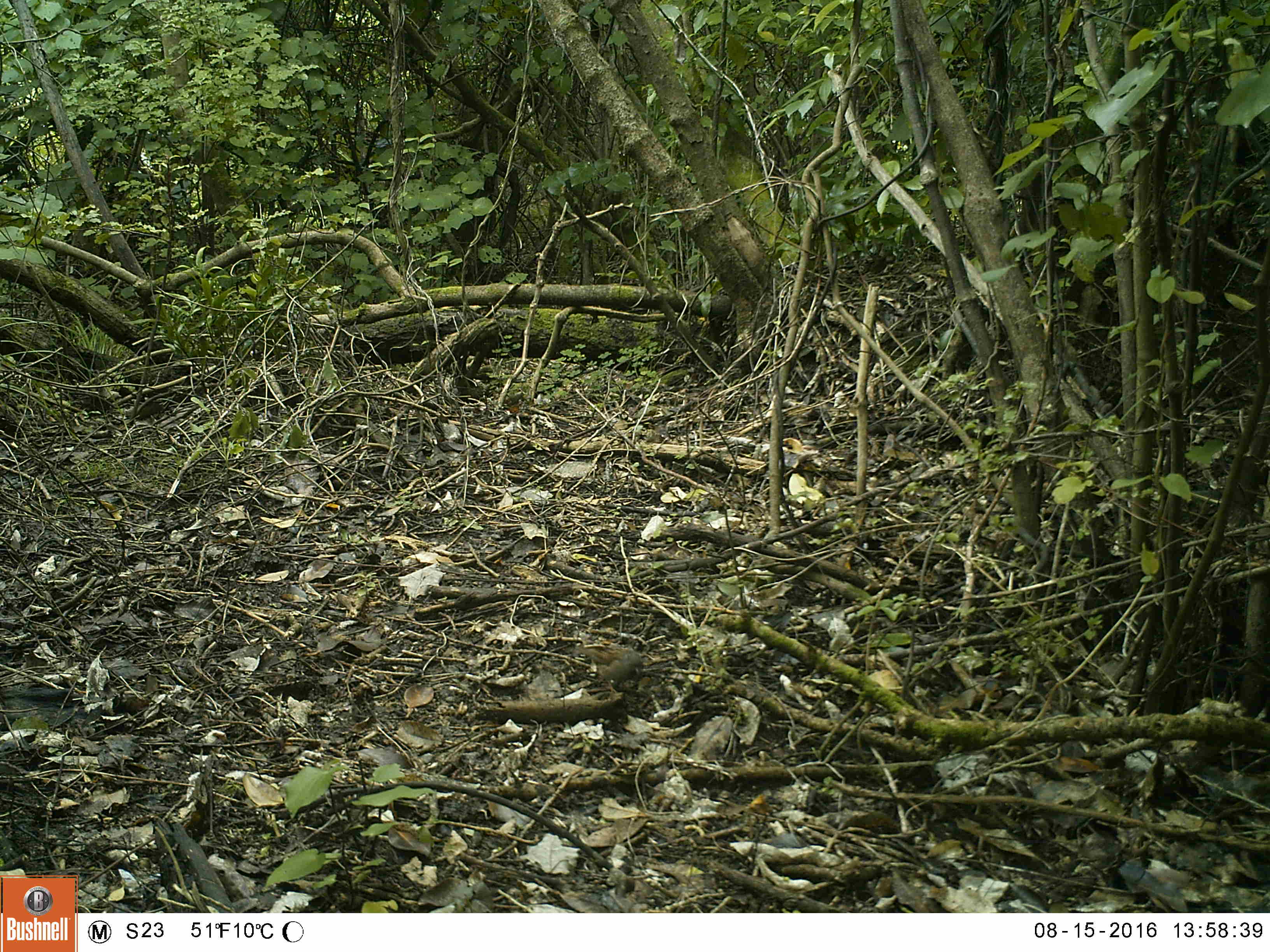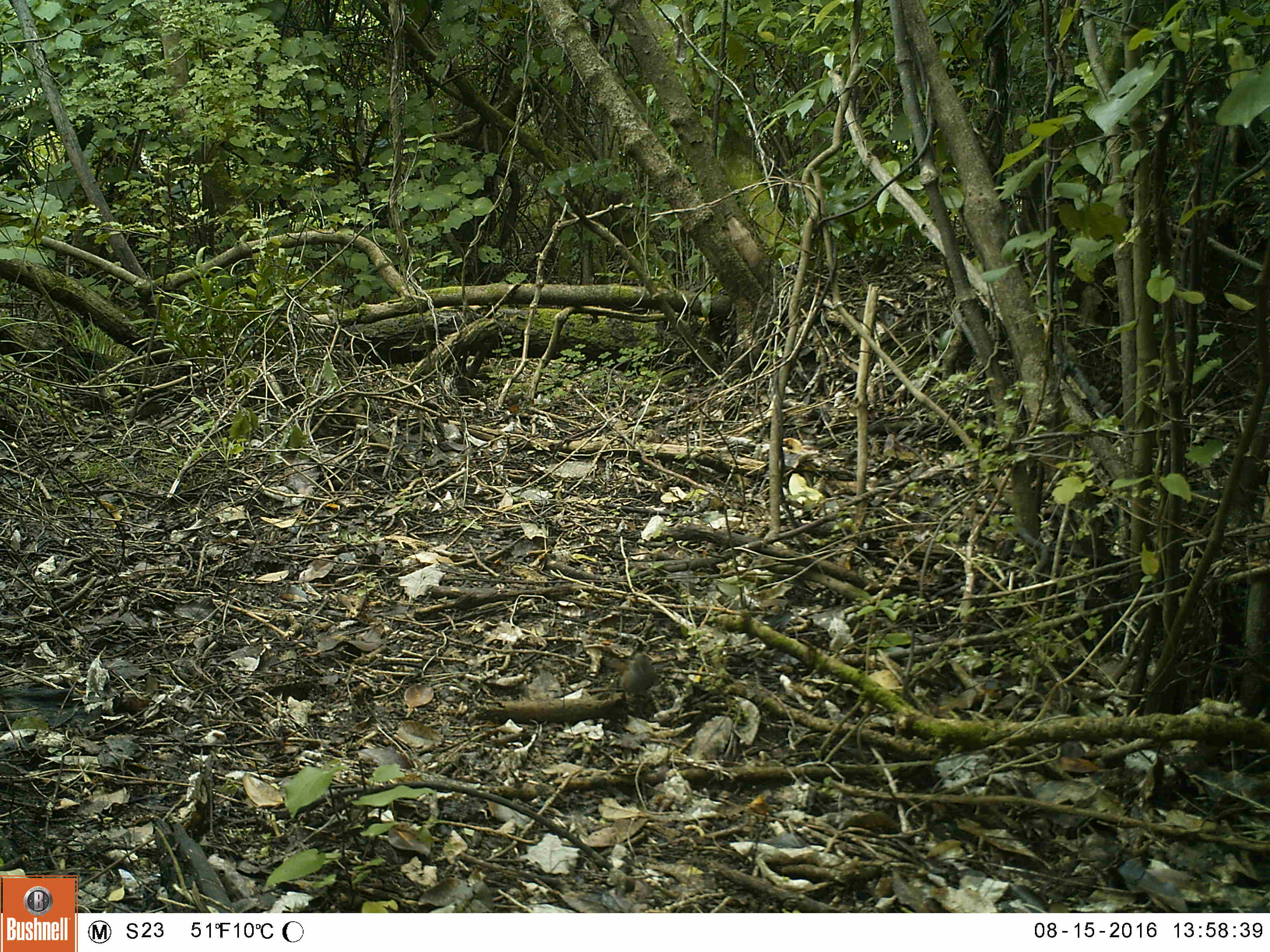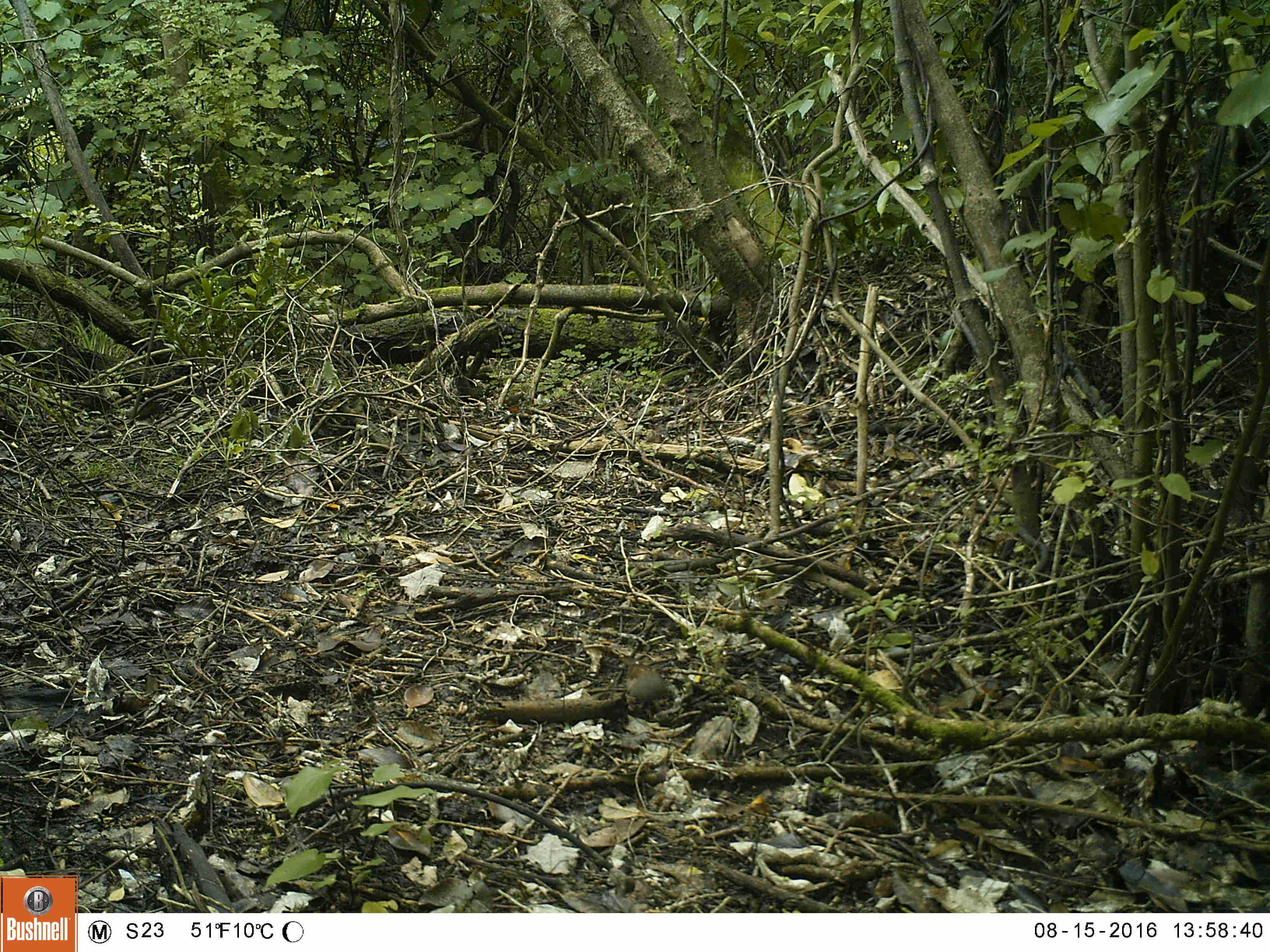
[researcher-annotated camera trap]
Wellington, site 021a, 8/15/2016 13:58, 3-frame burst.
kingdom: Animalia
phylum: Chordata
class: Aves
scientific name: Aves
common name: bird